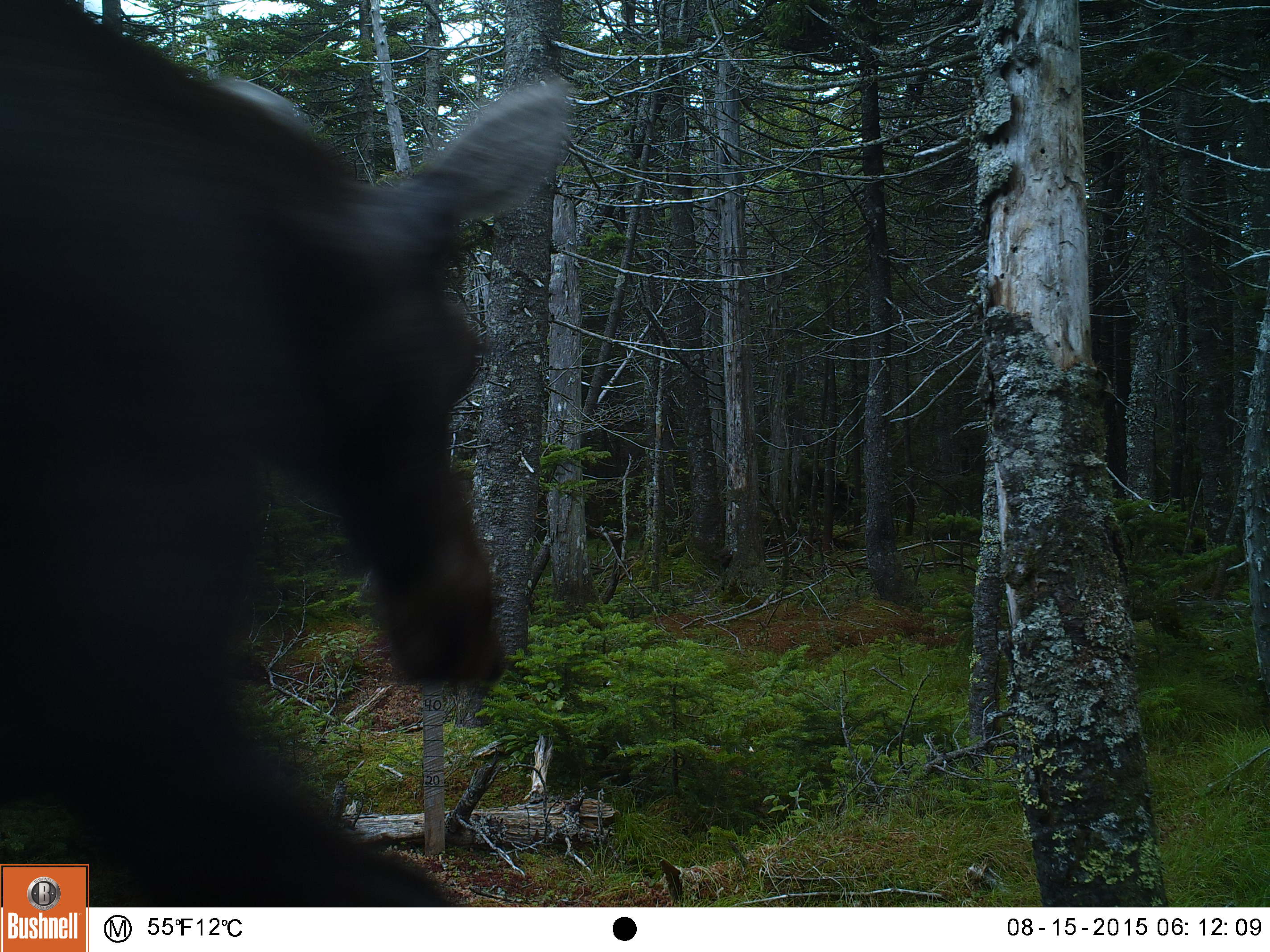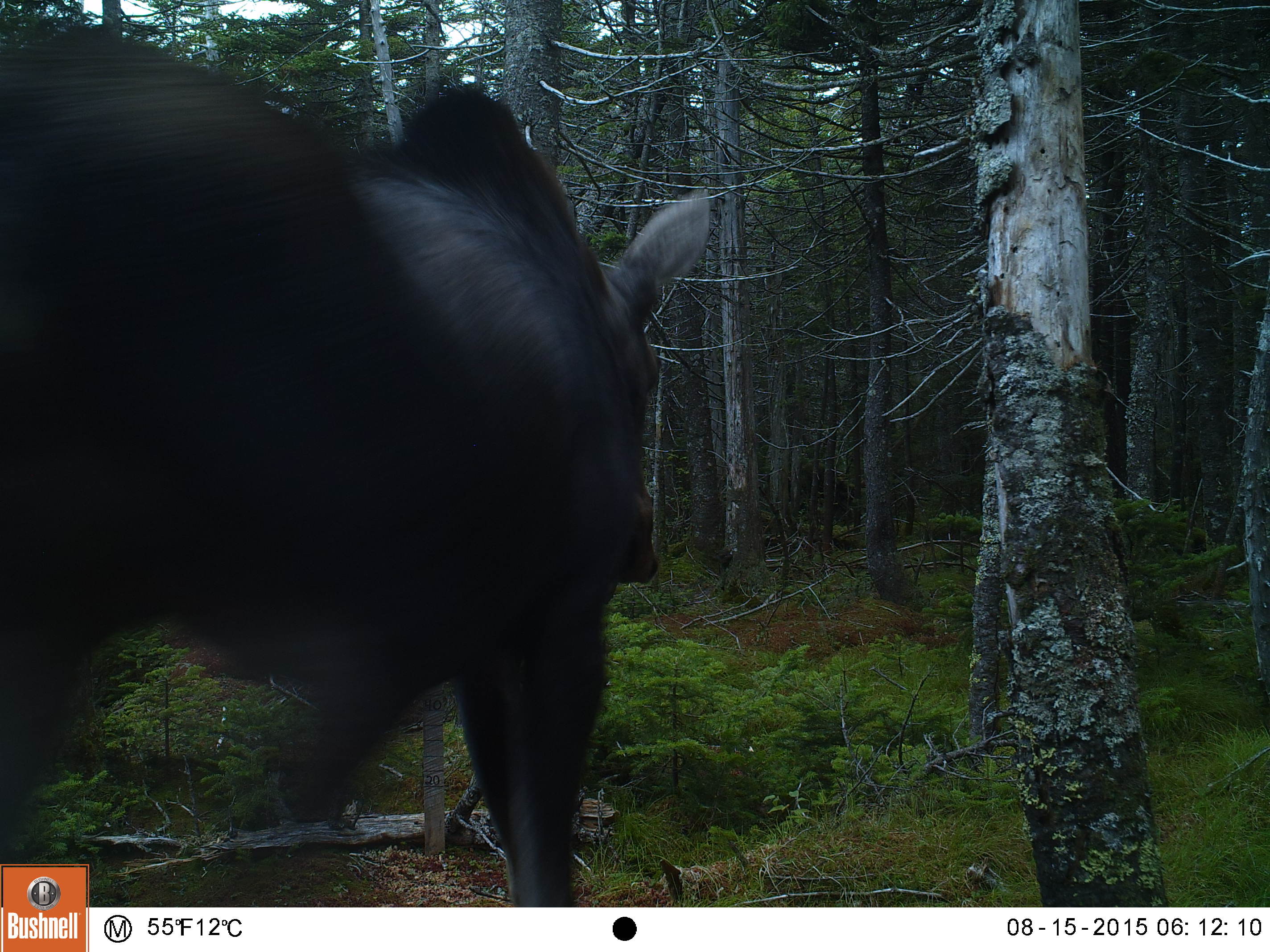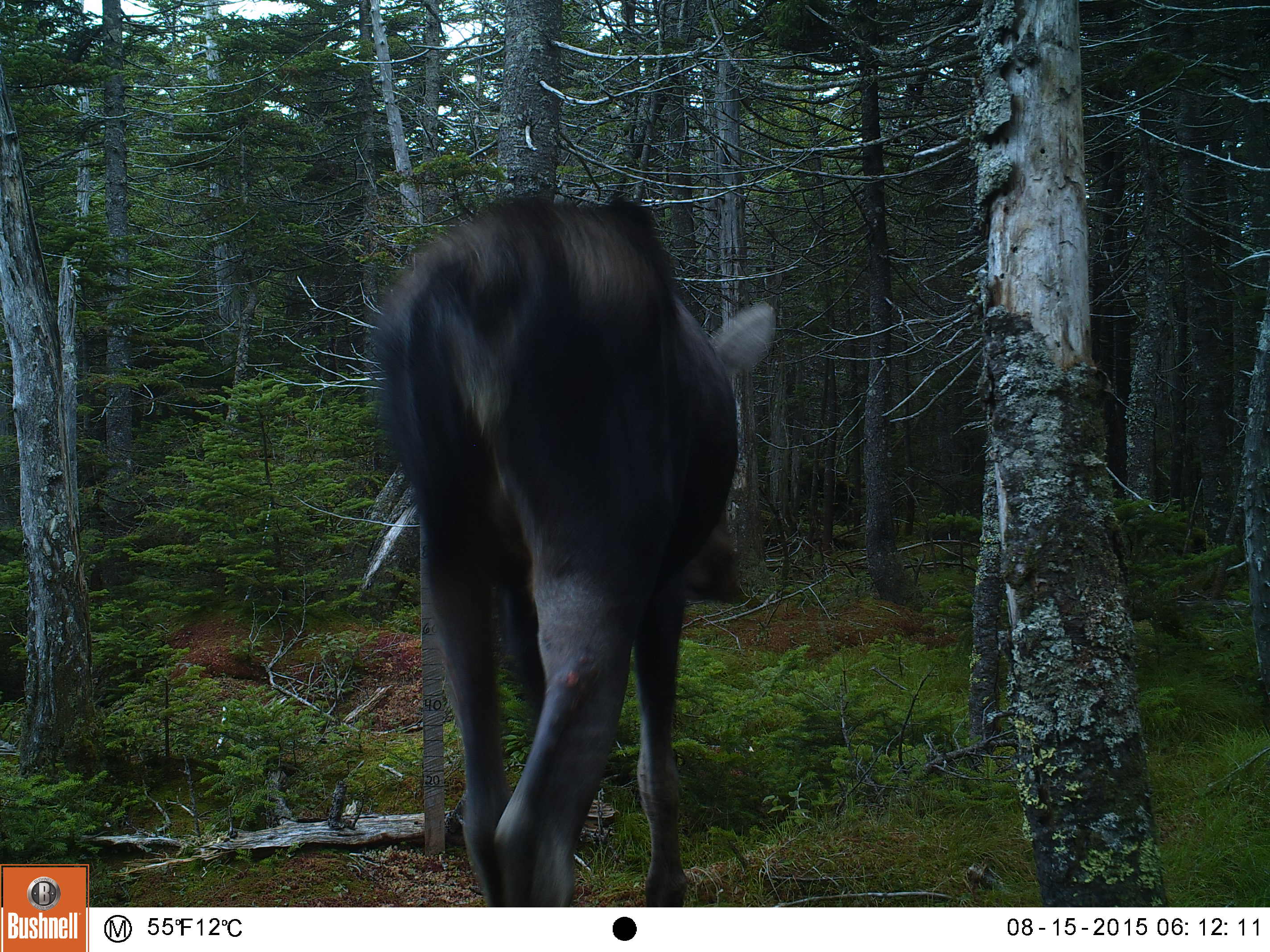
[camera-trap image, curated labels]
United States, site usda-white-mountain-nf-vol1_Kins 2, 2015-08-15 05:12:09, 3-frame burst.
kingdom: Animalia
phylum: Chordata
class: Mammalia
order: Artiodactyla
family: Cervidae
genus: Alces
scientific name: Alces alces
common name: moose